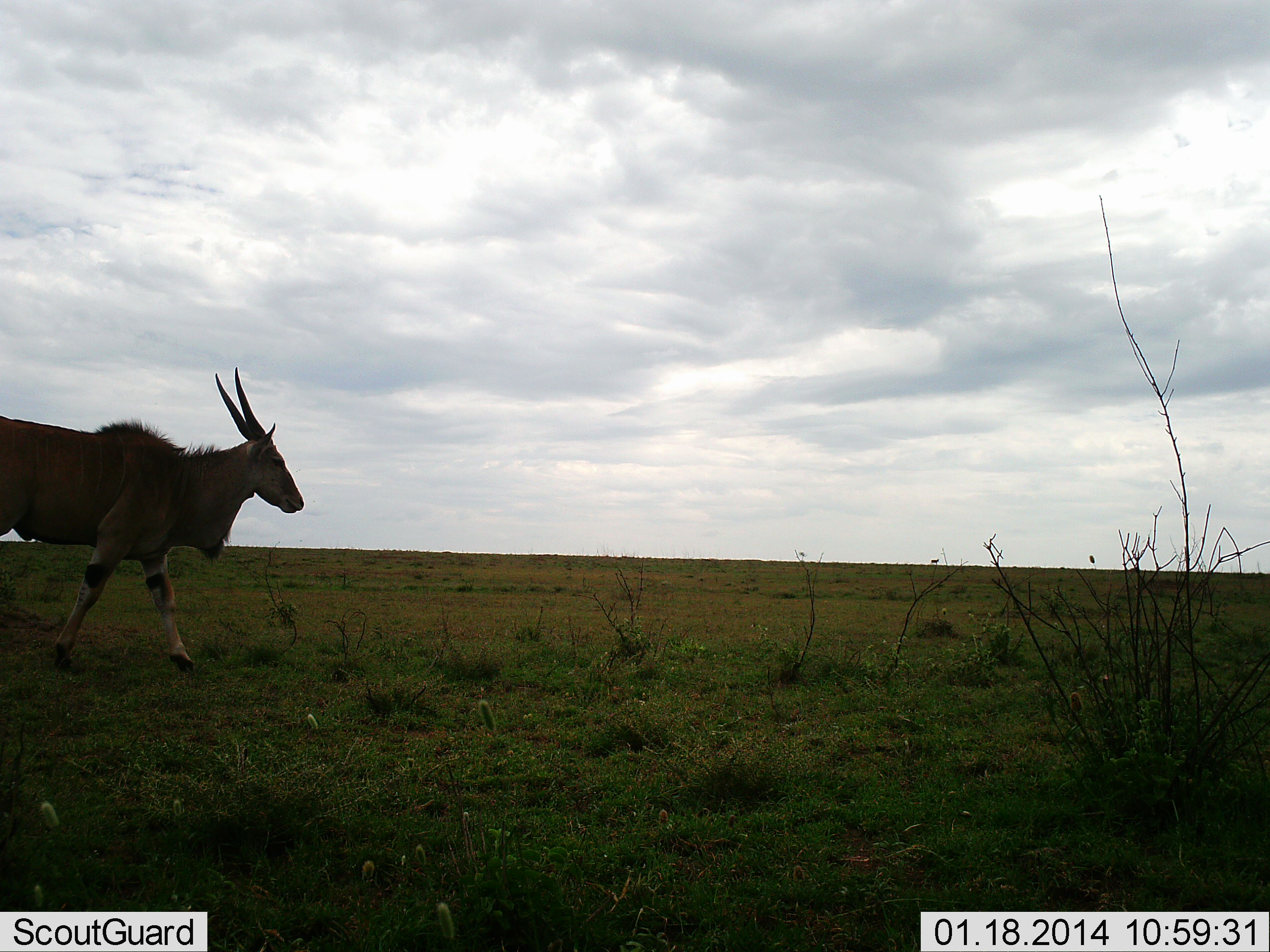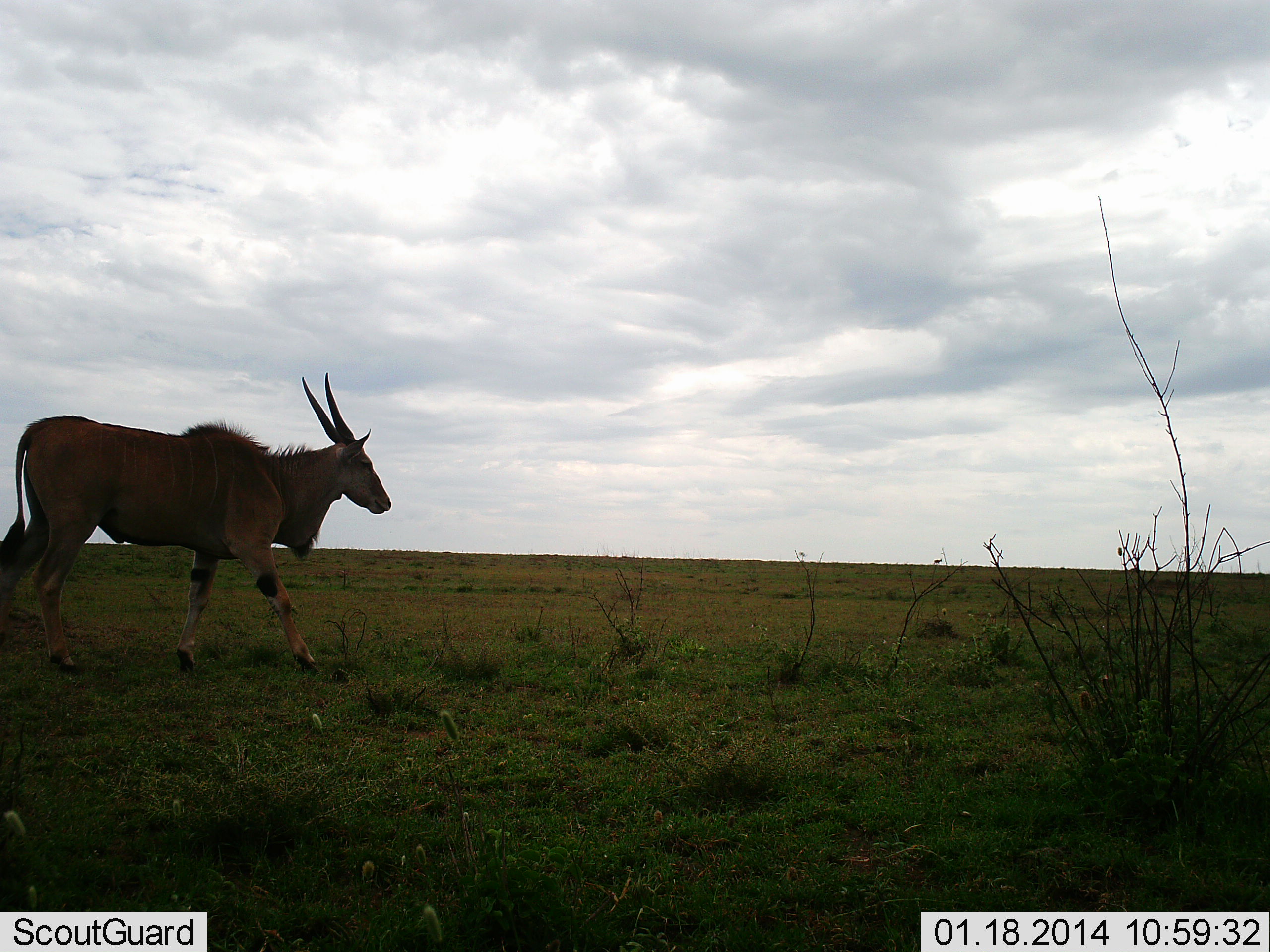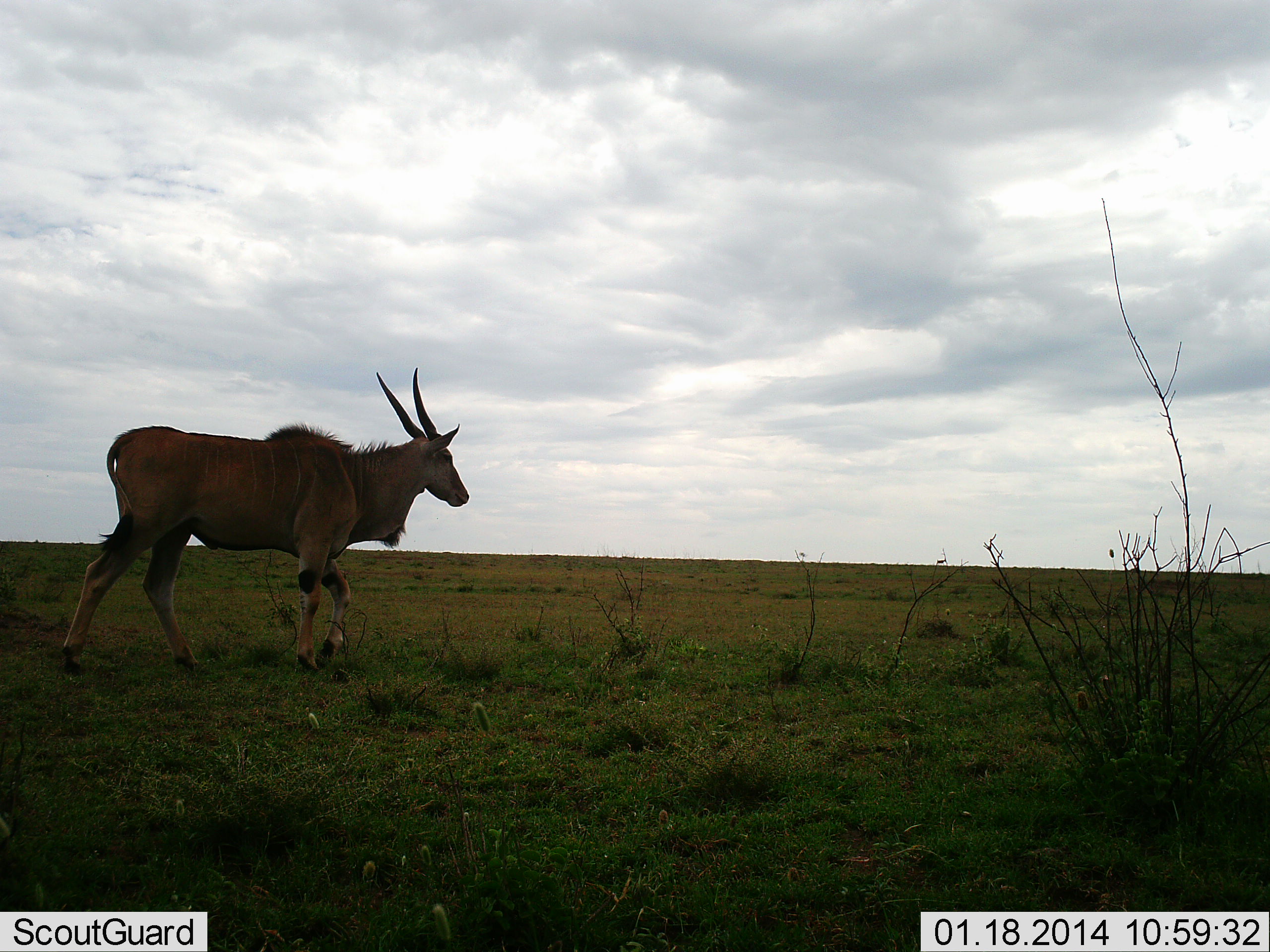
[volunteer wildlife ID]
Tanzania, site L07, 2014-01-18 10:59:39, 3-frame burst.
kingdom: Animalia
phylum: Chordata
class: Mammalia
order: Artiodactyla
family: Bovidae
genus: Tragelaphus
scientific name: Tragelaphus oryx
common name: eland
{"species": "eland (Tragelaphus oryx)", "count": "1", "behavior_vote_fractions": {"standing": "10%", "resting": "0%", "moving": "100%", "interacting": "0%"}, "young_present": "0%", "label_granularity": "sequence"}